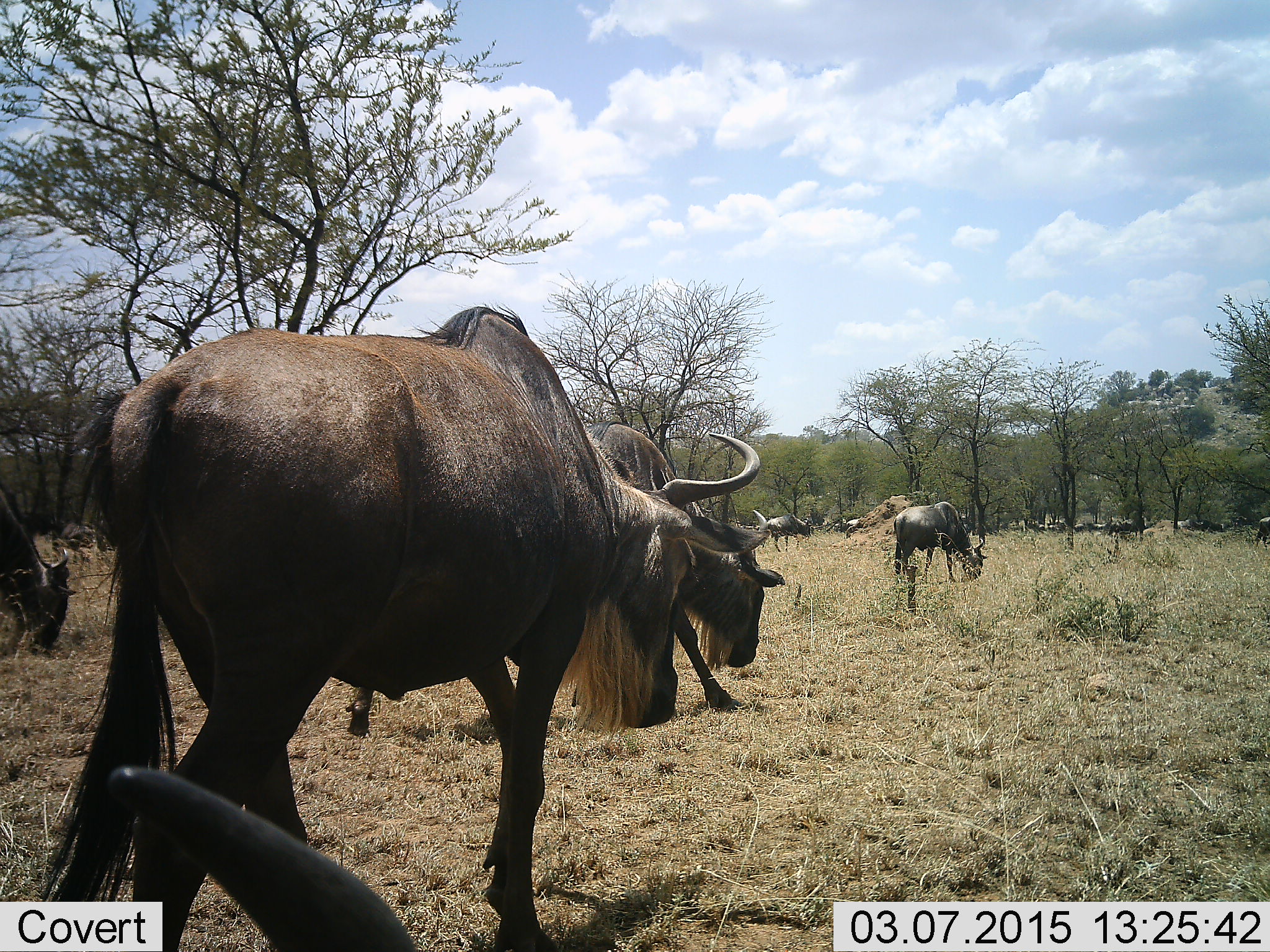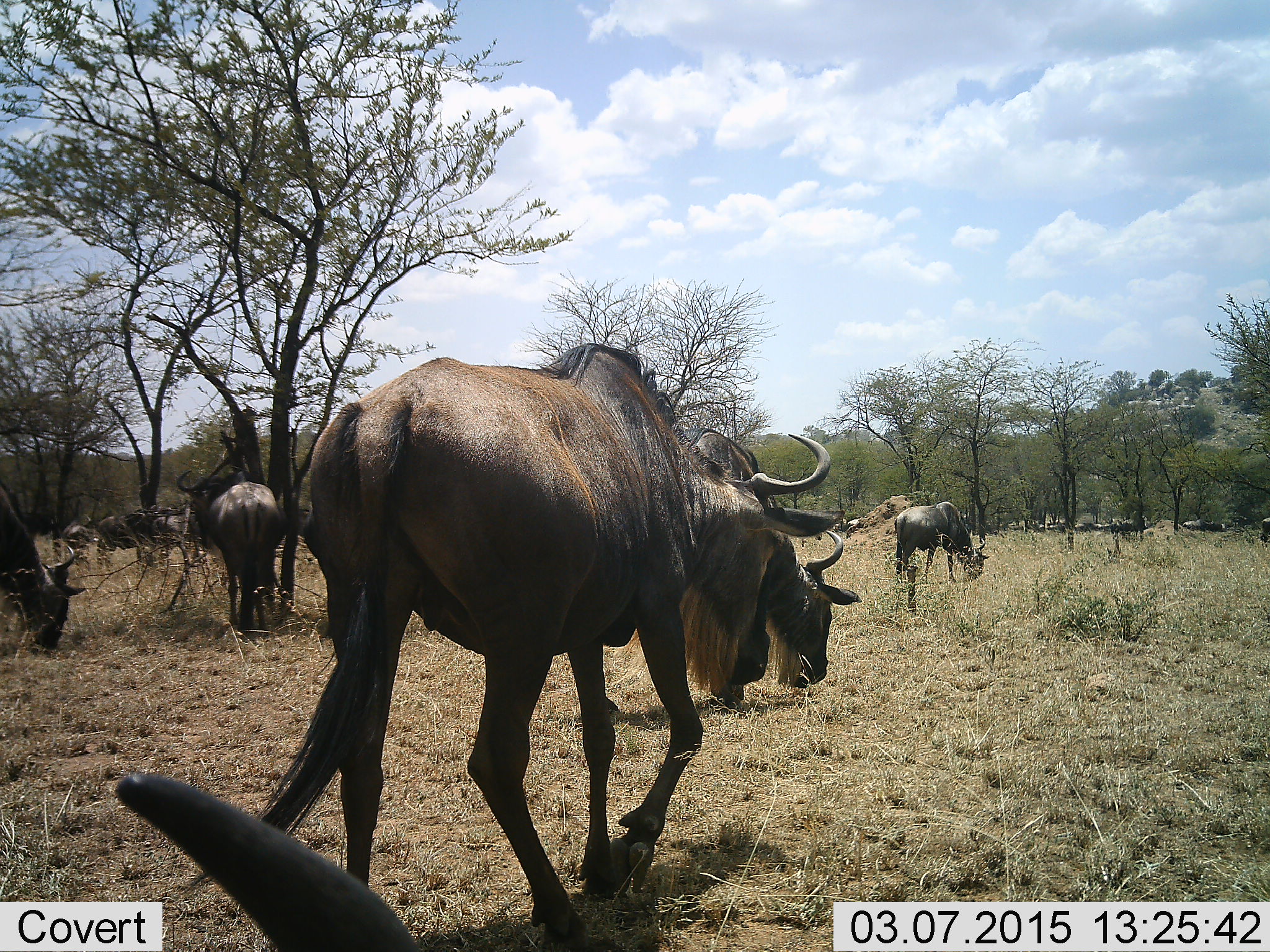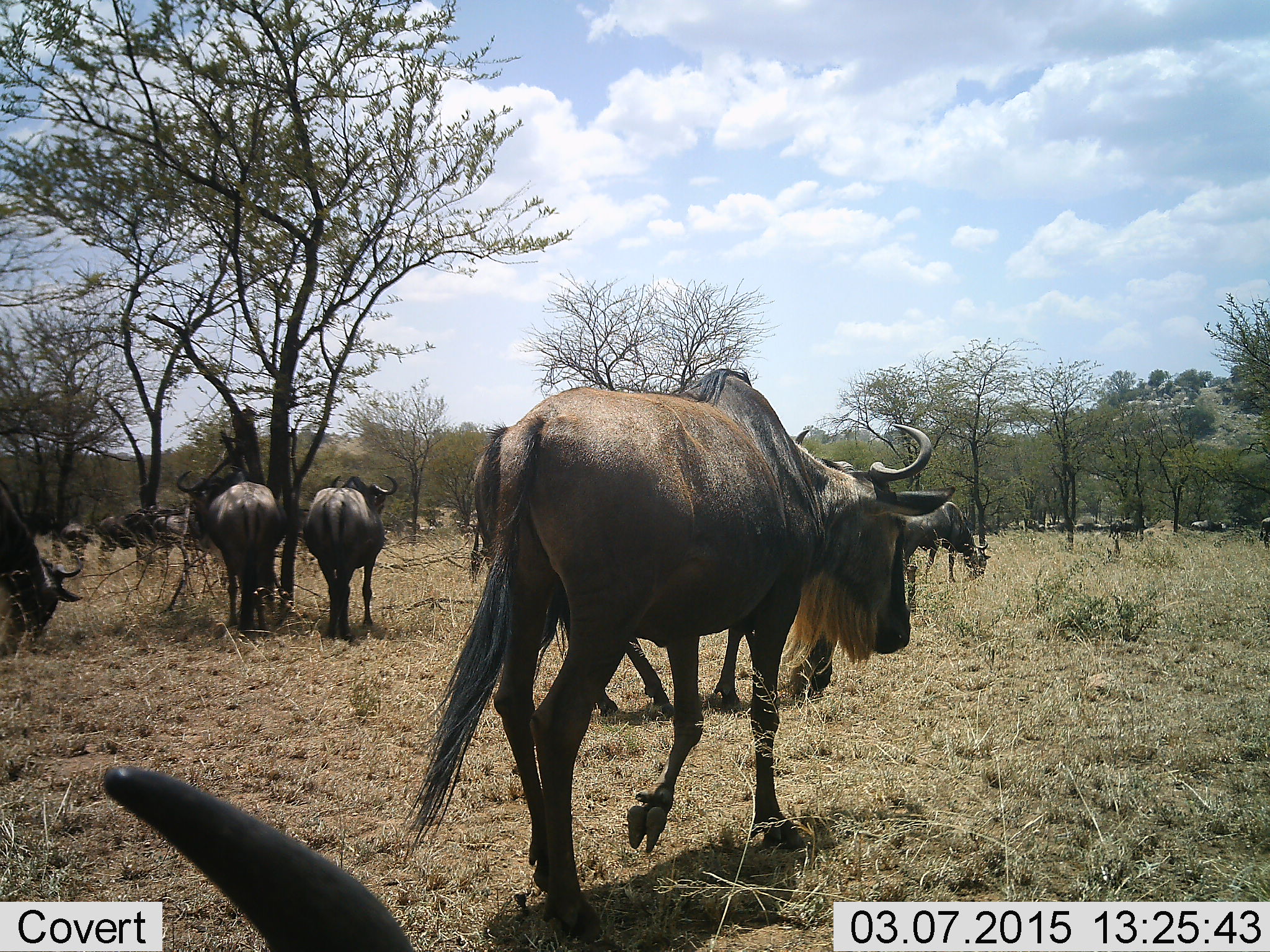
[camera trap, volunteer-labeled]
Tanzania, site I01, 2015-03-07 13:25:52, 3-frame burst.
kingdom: Animalia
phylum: Chordata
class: Mammalia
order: Artiodactyla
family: Bovidae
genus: Connochaetes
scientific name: Connochaetes taurinus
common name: blue wildebeest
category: wildebeest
Wildebeest (blue wildebeest) (Connochaetes taurinus), count 11-50. Behavior (volunteer vote fractions): standing 45%, resting 27%, moving 82%, interacting 0%. Young present (vote fraction): 0%. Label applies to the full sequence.